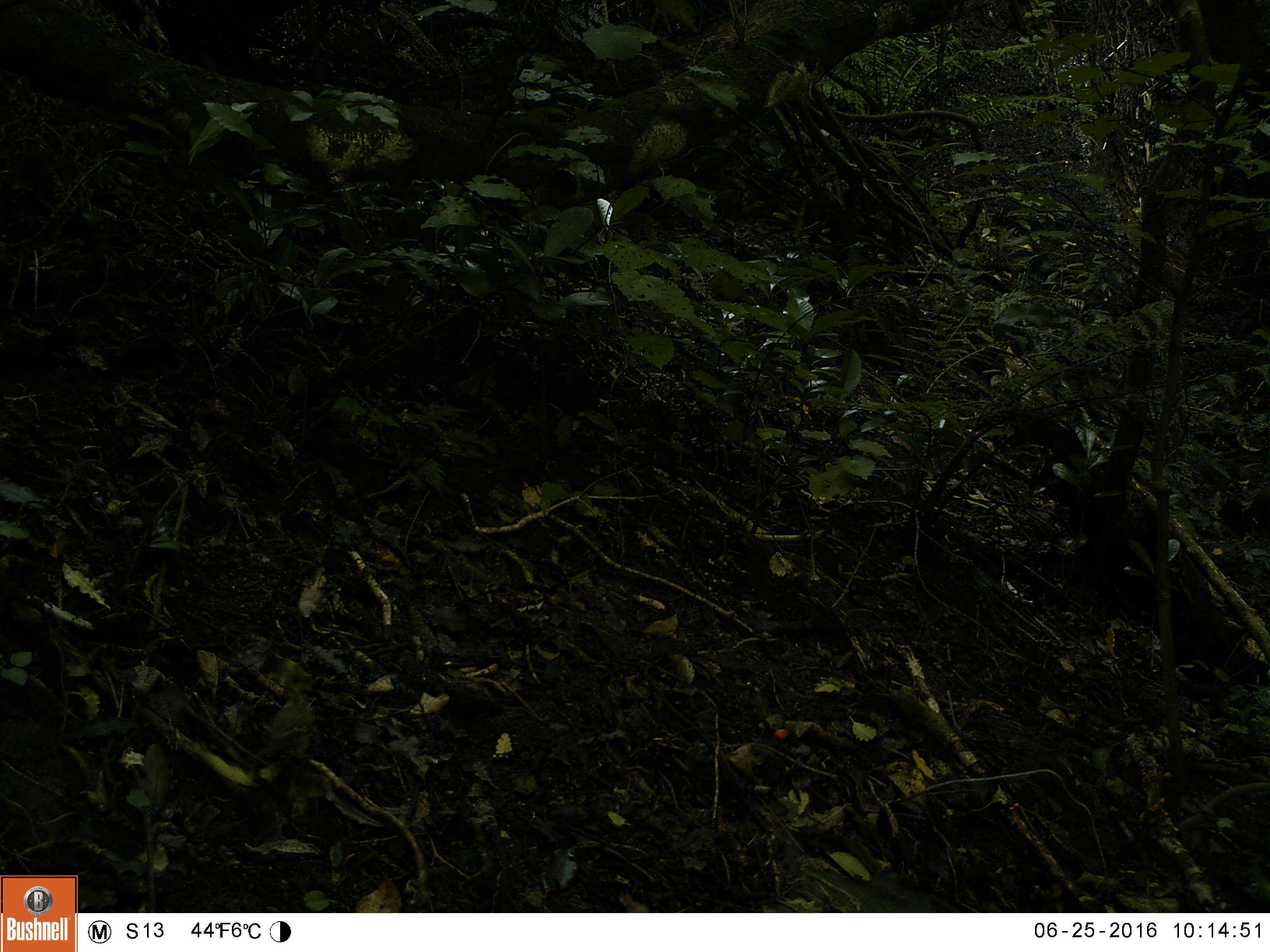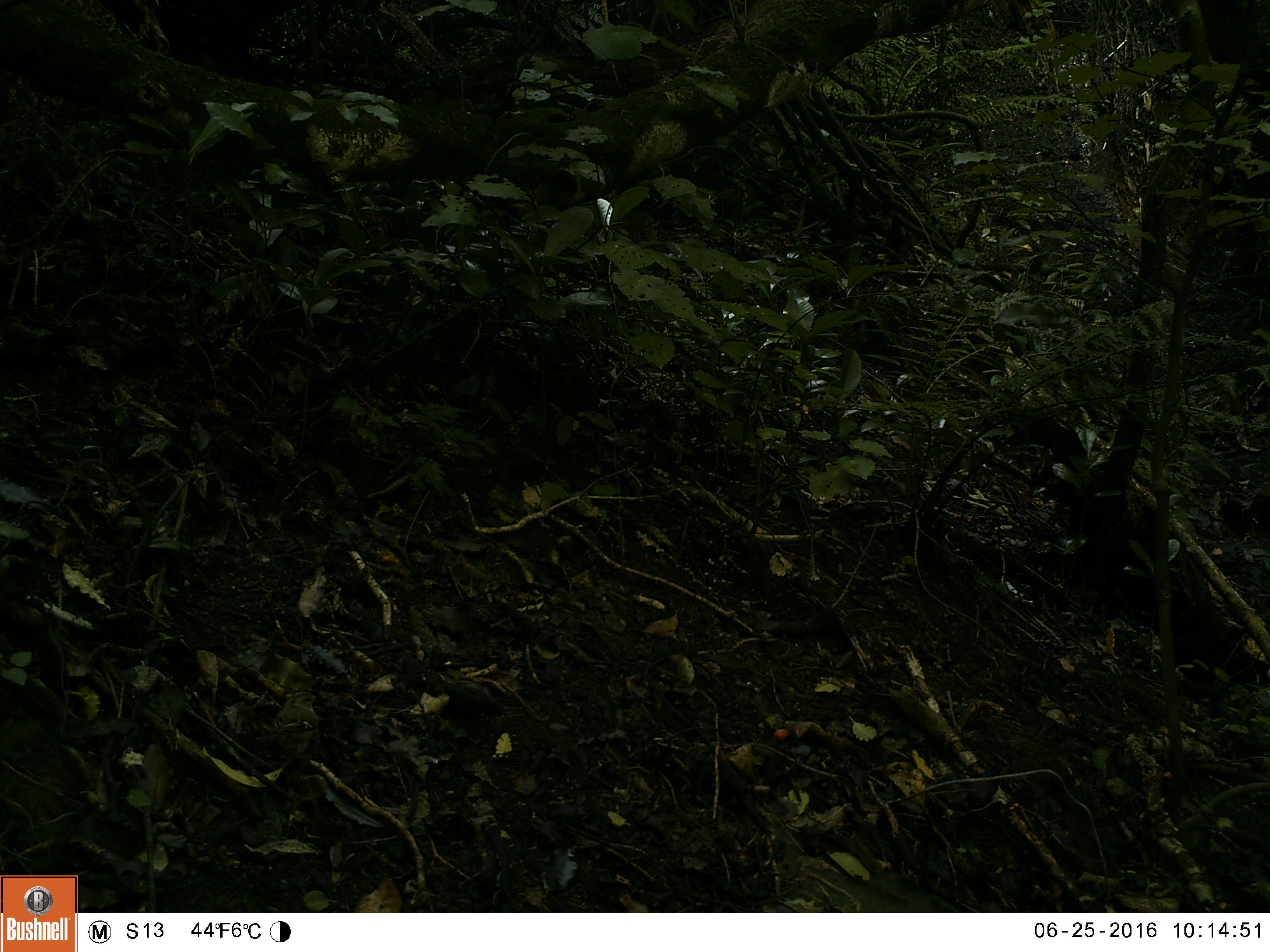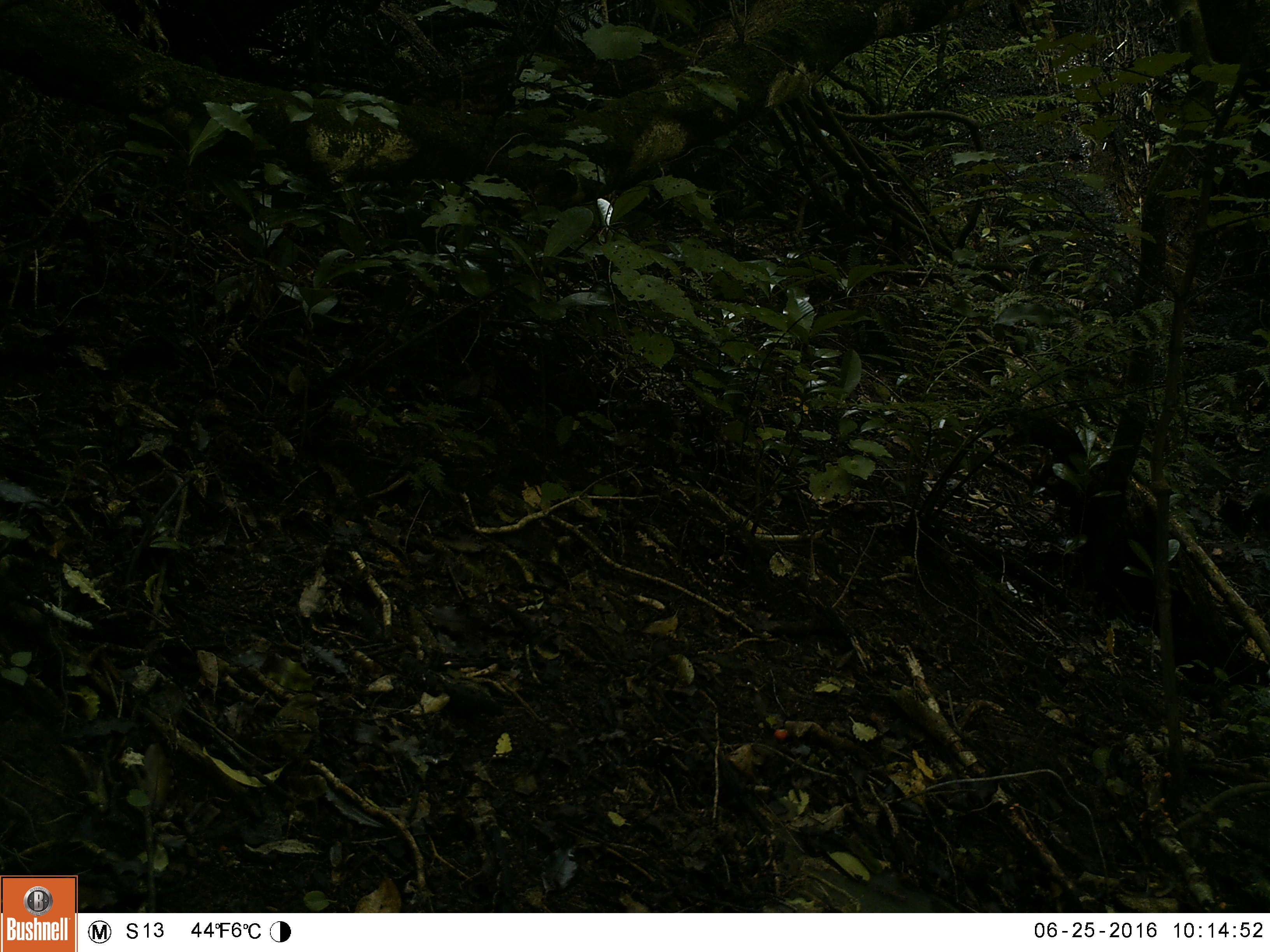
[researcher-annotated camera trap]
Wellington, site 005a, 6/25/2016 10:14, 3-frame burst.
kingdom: Animalia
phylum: Chordata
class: Aves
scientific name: Aves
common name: bird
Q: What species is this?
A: Bird (Aves).